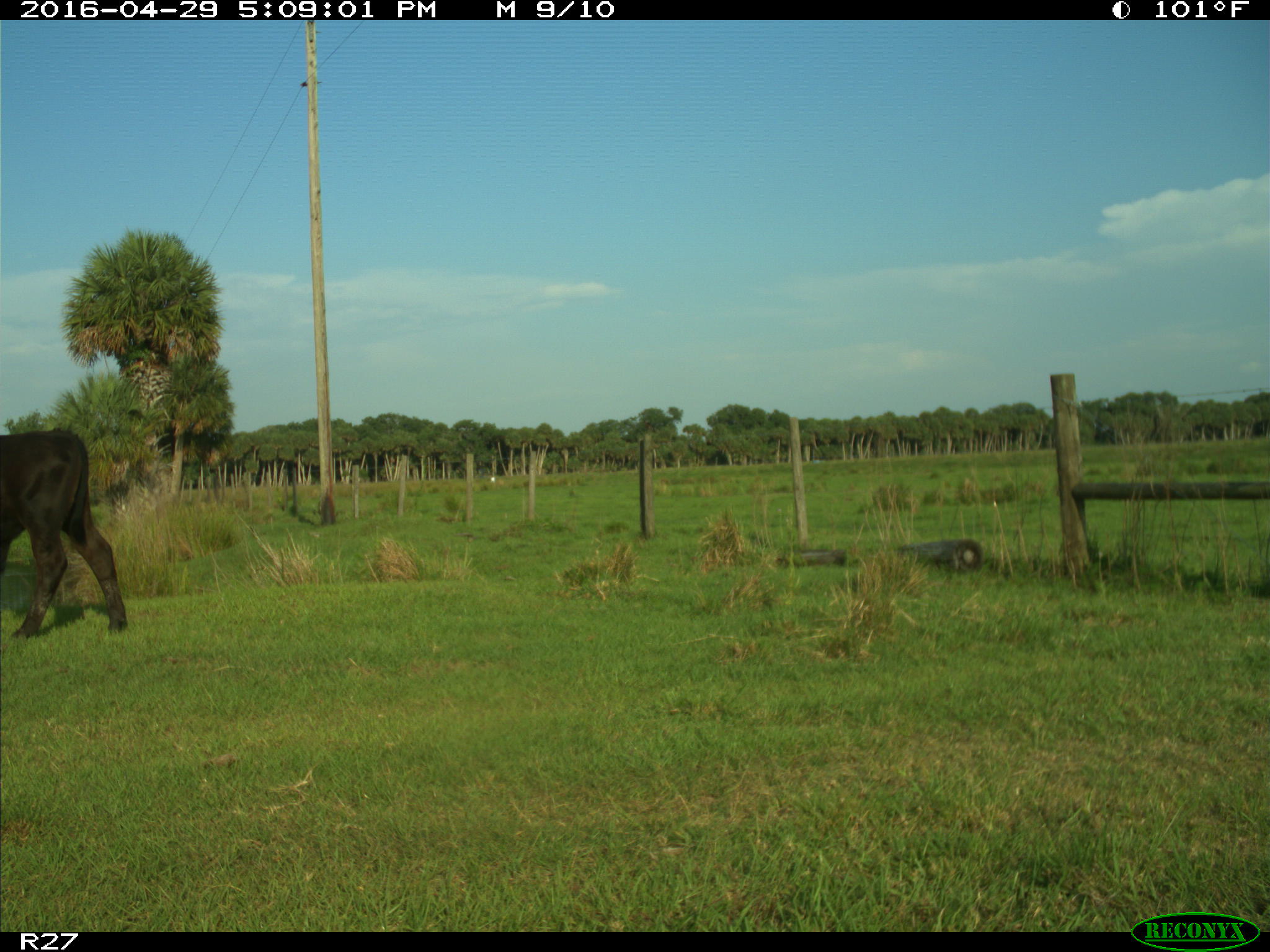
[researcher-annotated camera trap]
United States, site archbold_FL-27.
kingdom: Animalia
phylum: Chordata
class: Mammalia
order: Artiodactyla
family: Bovidae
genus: Bos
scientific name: Bos taurus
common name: domestic cow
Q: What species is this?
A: Bos taurus (domestic cow).